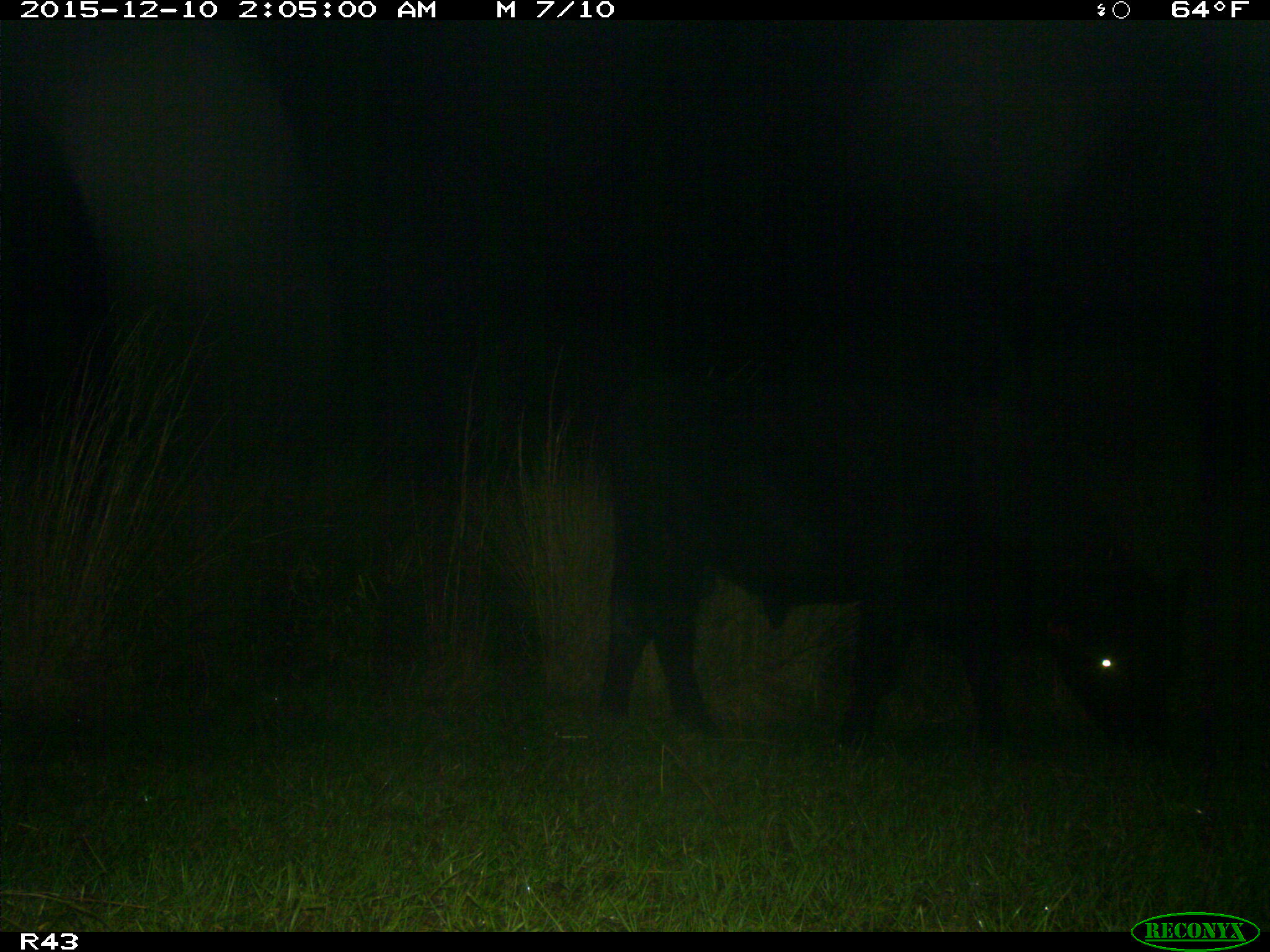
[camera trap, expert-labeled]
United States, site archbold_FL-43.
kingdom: Animalia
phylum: Chordata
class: Mammalia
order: Artiodactyla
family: Bovidae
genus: Bos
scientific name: Bos taurus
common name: domestic cow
Bos taurus (domestic cow).